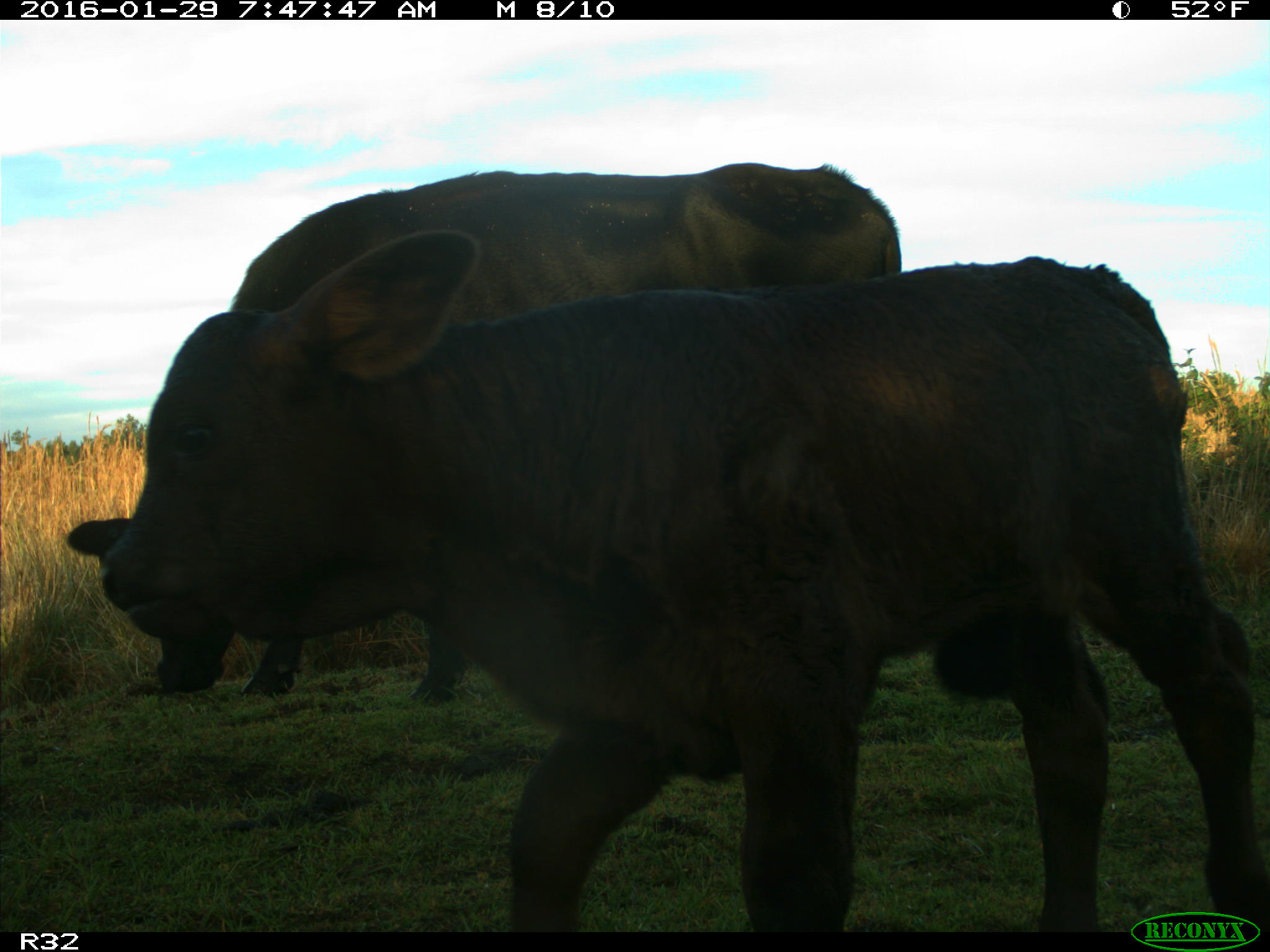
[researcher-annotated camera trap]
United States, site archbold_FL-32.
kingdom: Animalia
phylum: Chordata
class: Mammalia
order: Artiodactyla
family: Bovidae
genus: Bos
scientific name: Bos taurus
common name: domestic cow